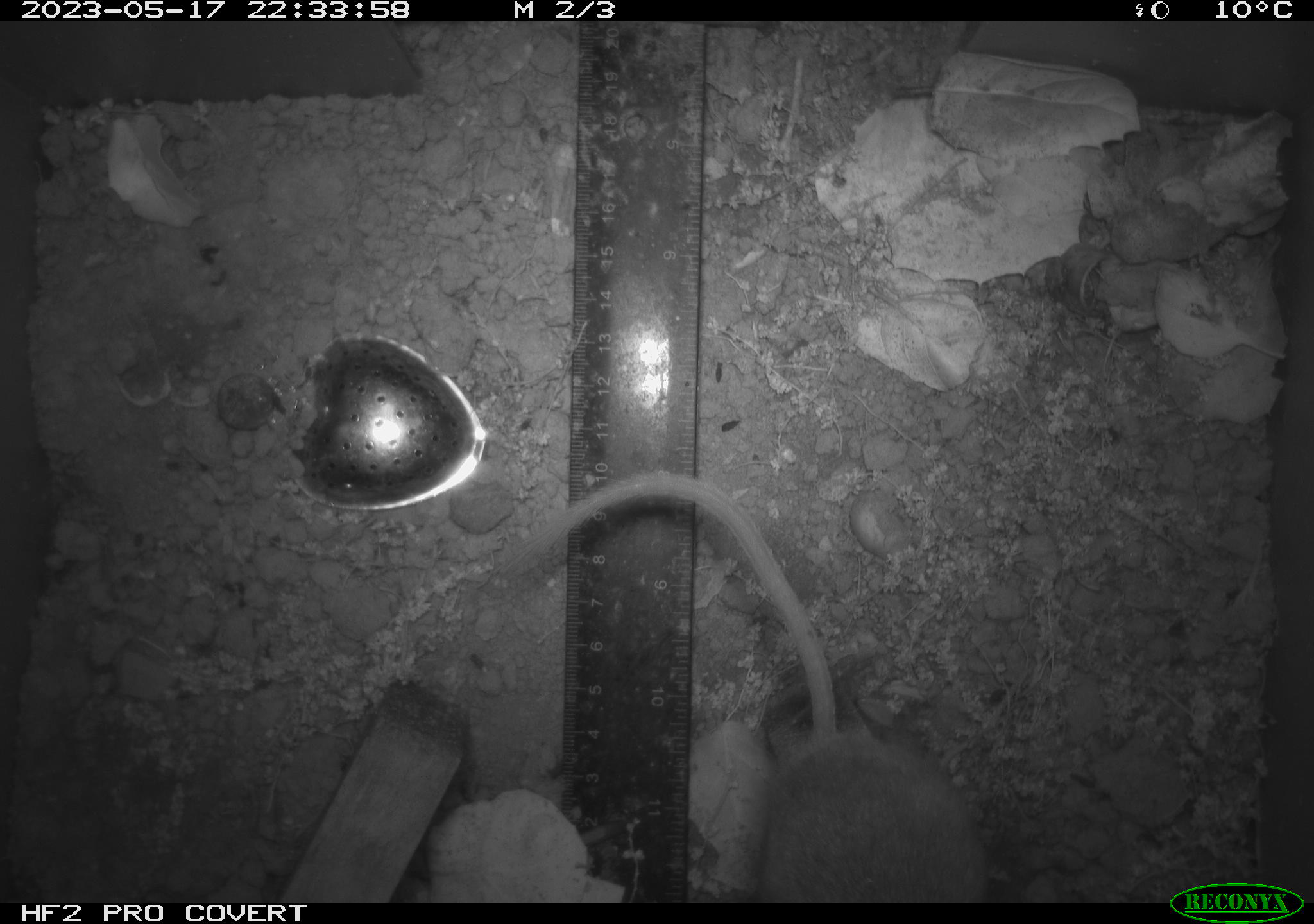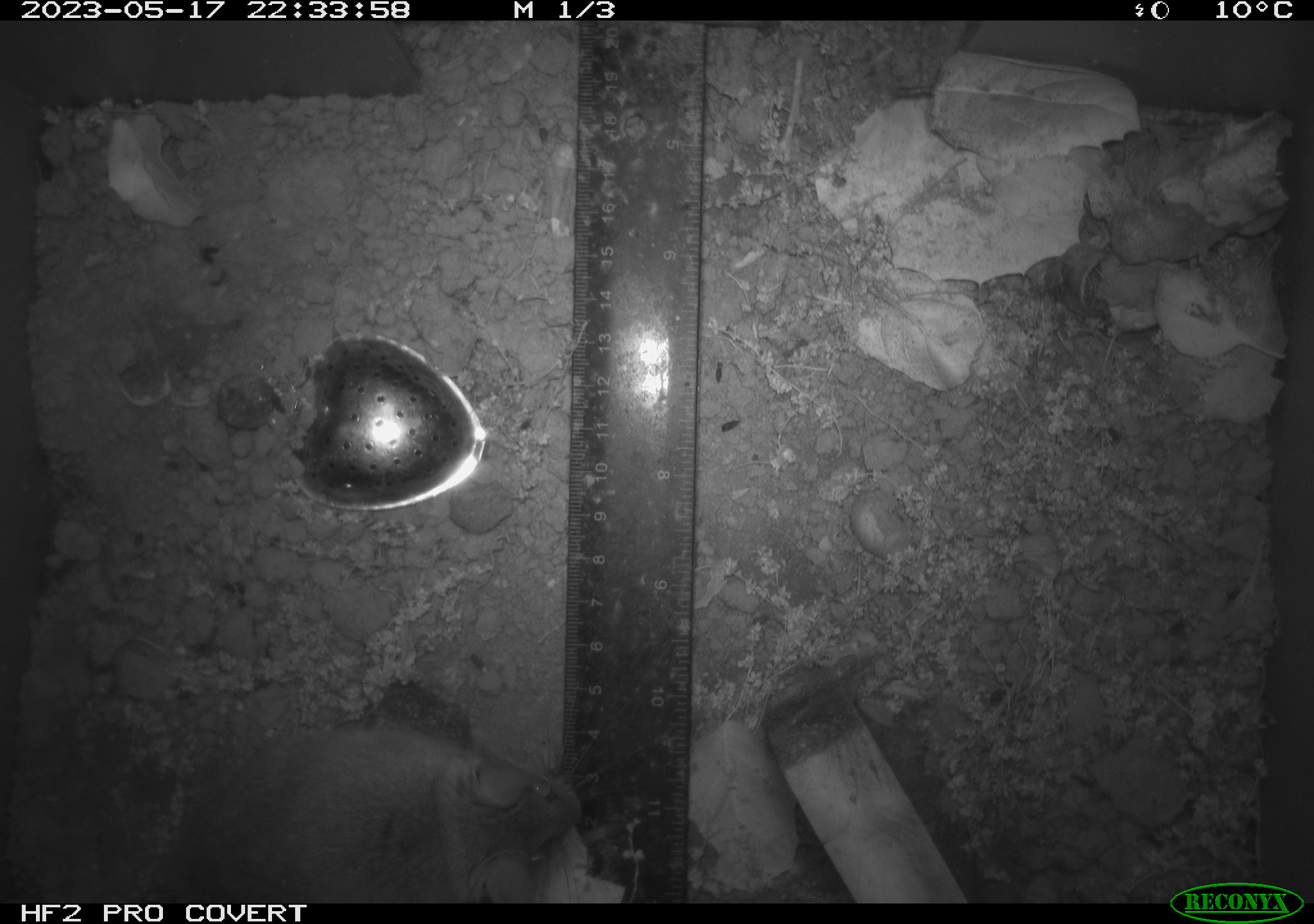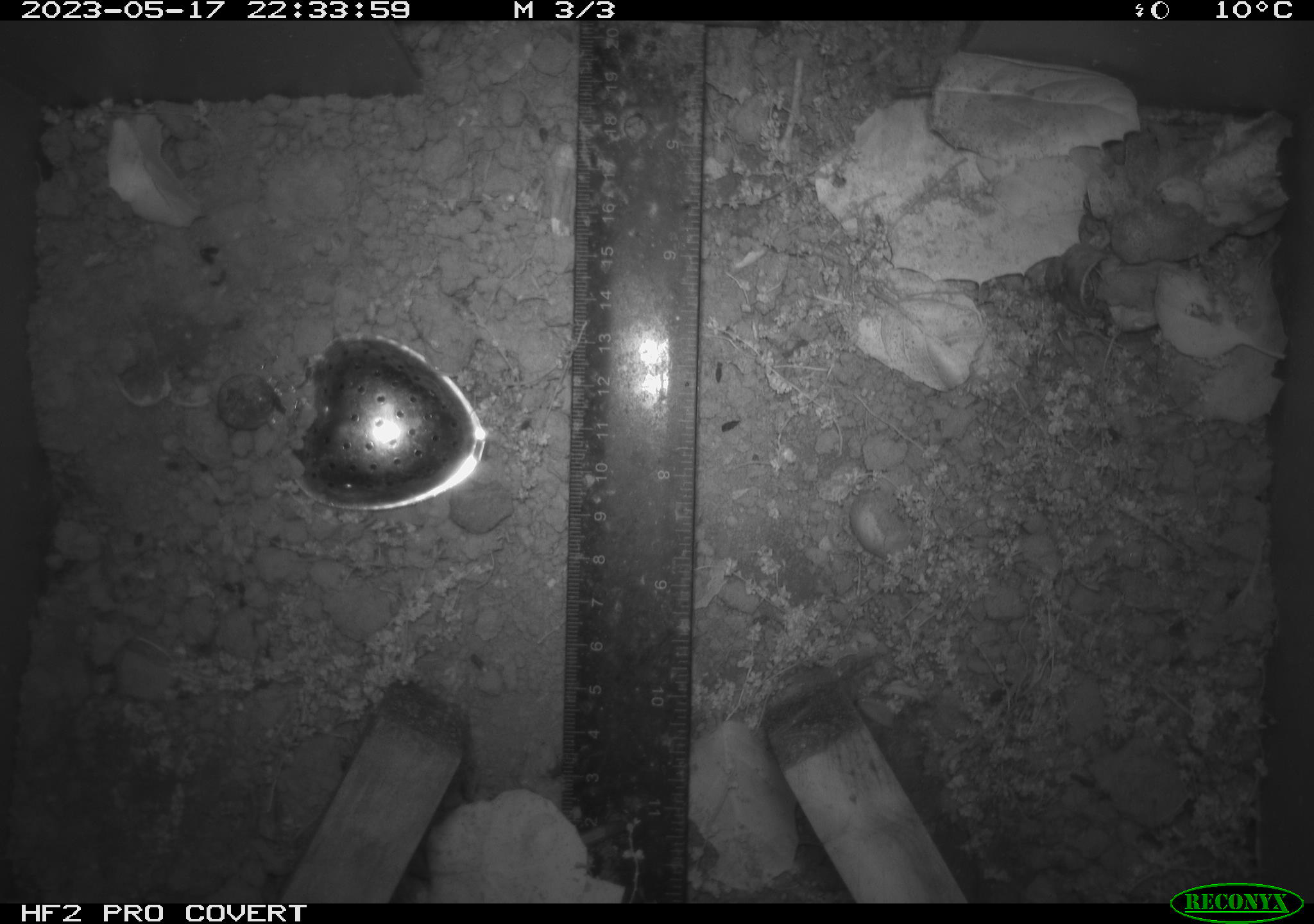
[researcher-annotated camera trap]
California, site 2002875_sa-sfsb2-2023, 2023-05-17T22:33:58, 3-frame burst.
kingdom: Animalia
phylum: Chordata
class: Mammalia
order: Rodentia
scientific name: Rodentia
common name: mouse species